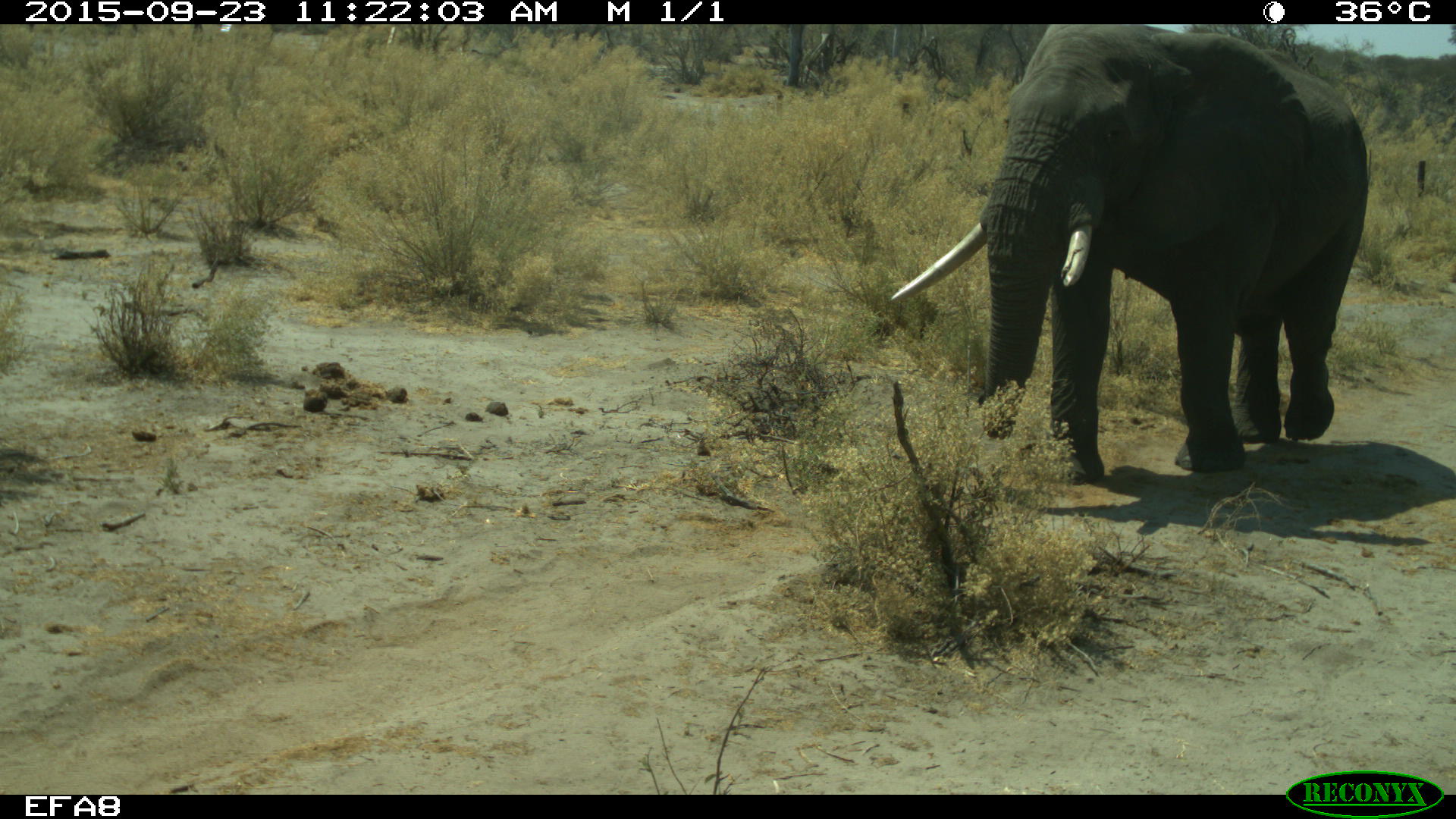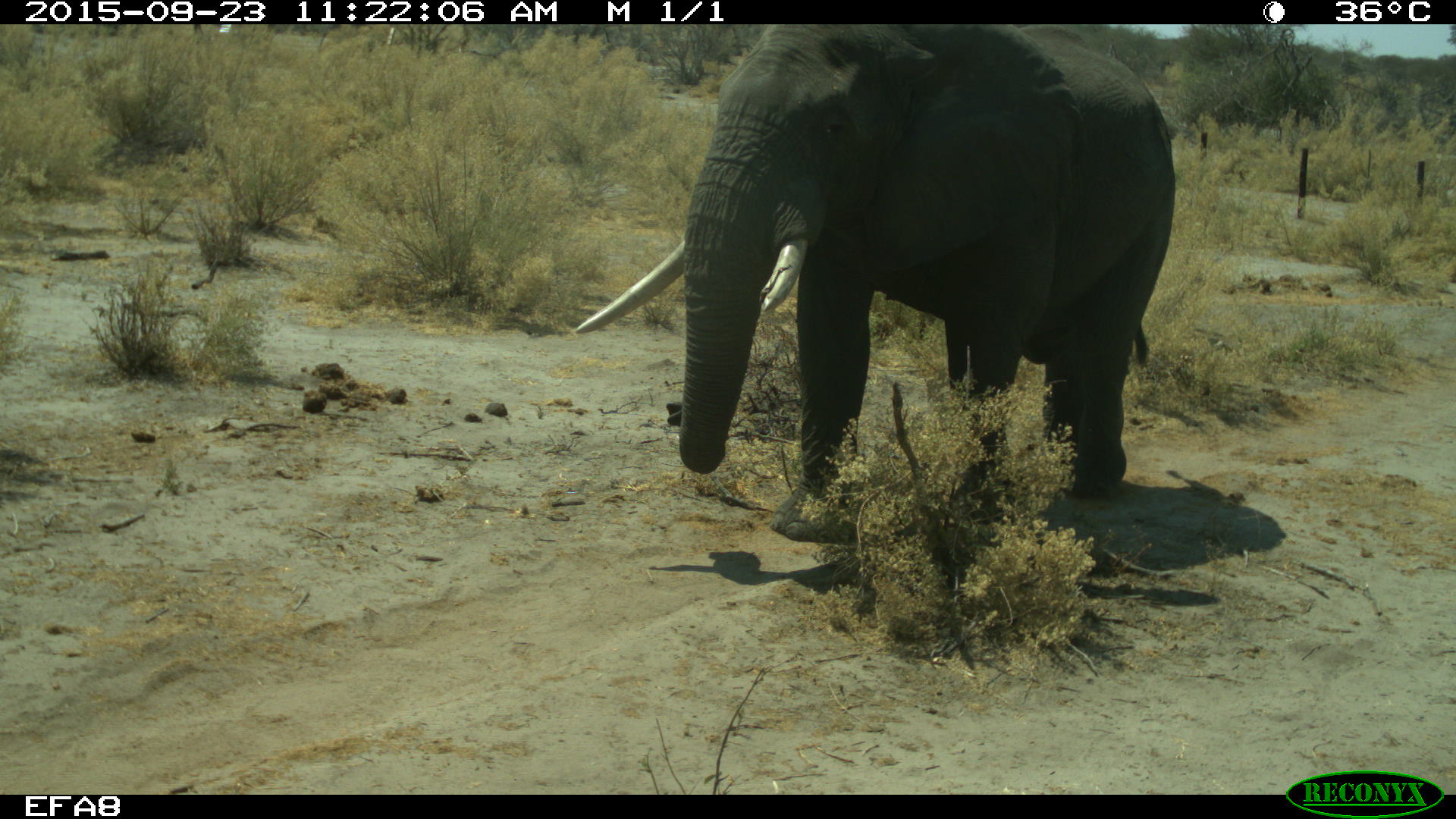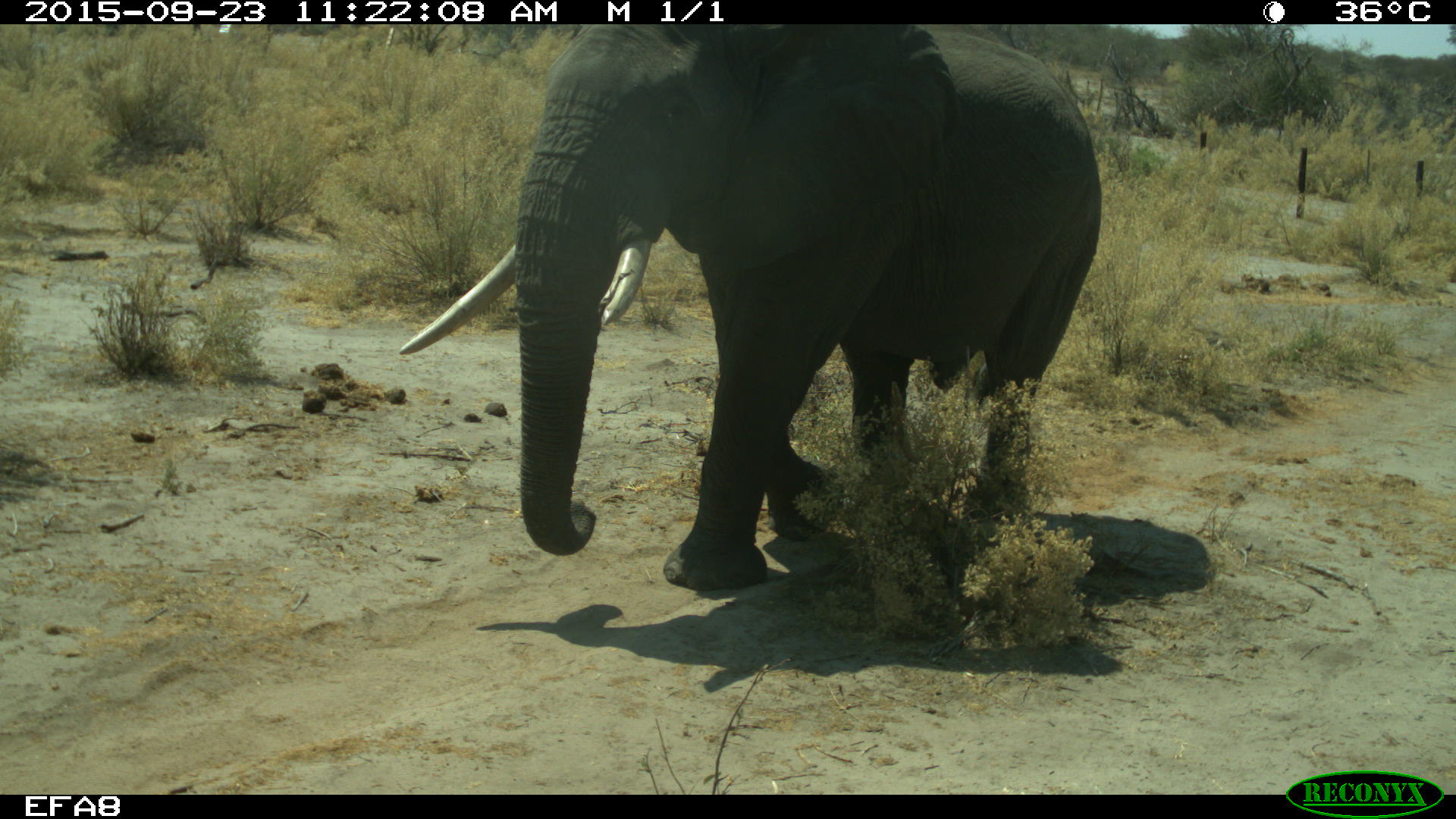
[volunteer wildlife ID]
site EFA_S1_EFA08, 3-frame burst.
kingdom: Animalia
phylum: Chordata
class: Mammalia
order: Proboscidea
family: Elephantidae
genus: Loxodonta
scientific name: Loxodonta africana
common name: african bush elephant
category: elephant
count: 1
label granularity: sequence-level